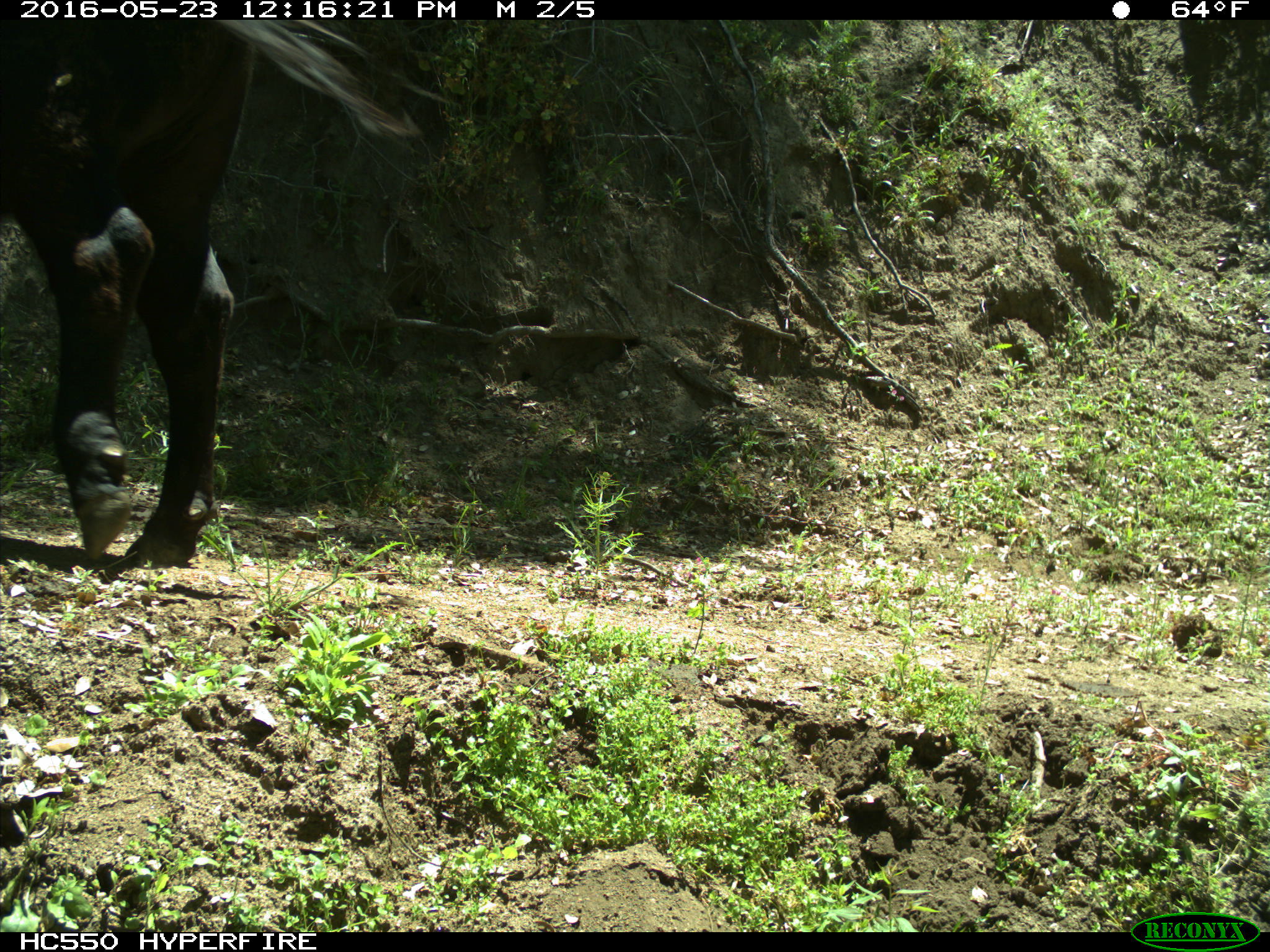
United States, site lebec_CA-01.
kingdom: Animalia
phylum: Chordata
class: Mammalia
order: Artiodactyla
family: Bovidae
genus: Bos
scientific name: Bos taurus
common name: domestic cow